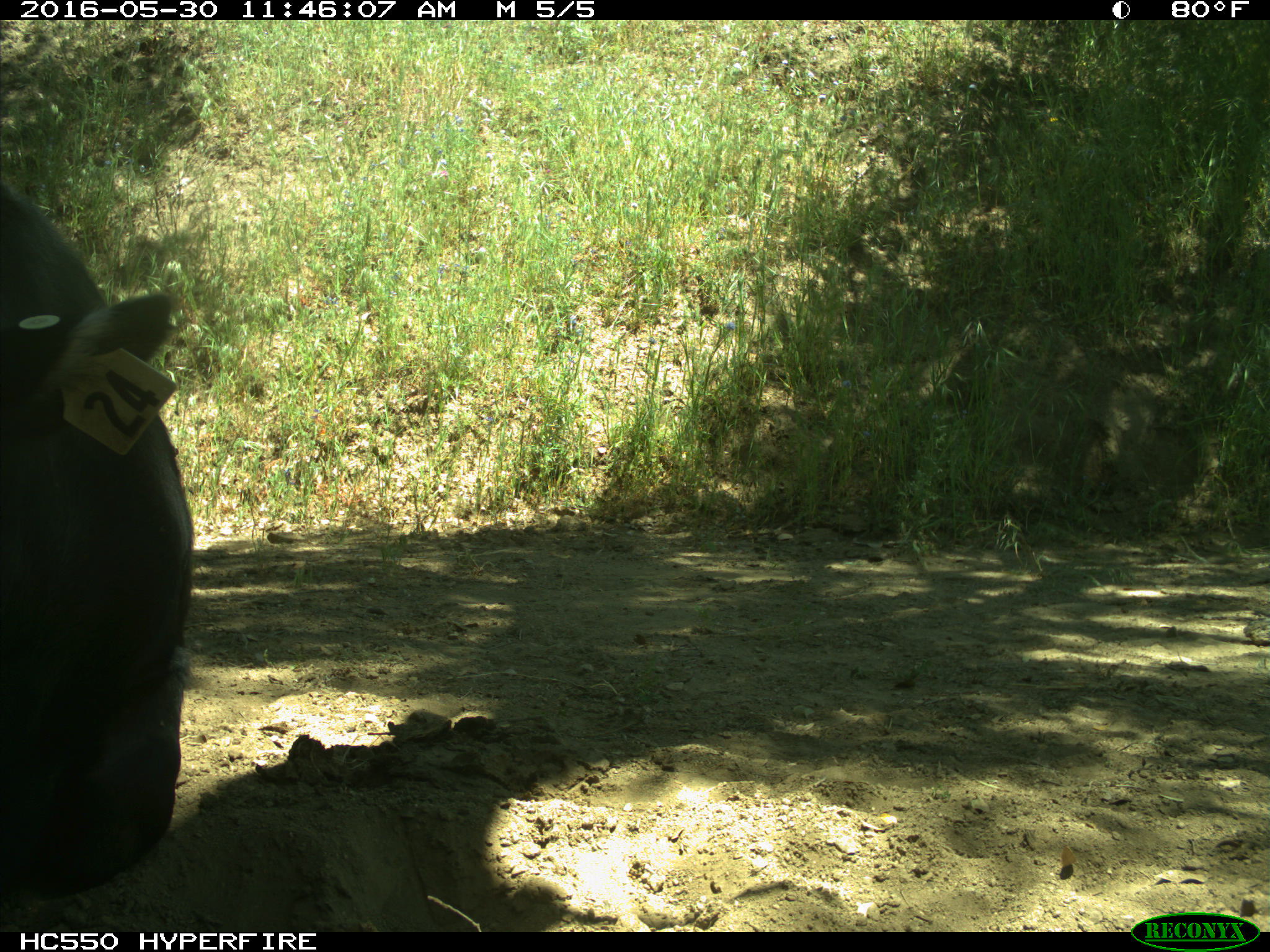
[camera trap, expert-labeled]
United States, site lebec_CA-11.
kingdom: Animalia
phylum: Chordata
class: Mammalia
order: Artiodactyla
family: Bovidae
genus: Bos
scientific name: Bos taurus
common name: domestic cow